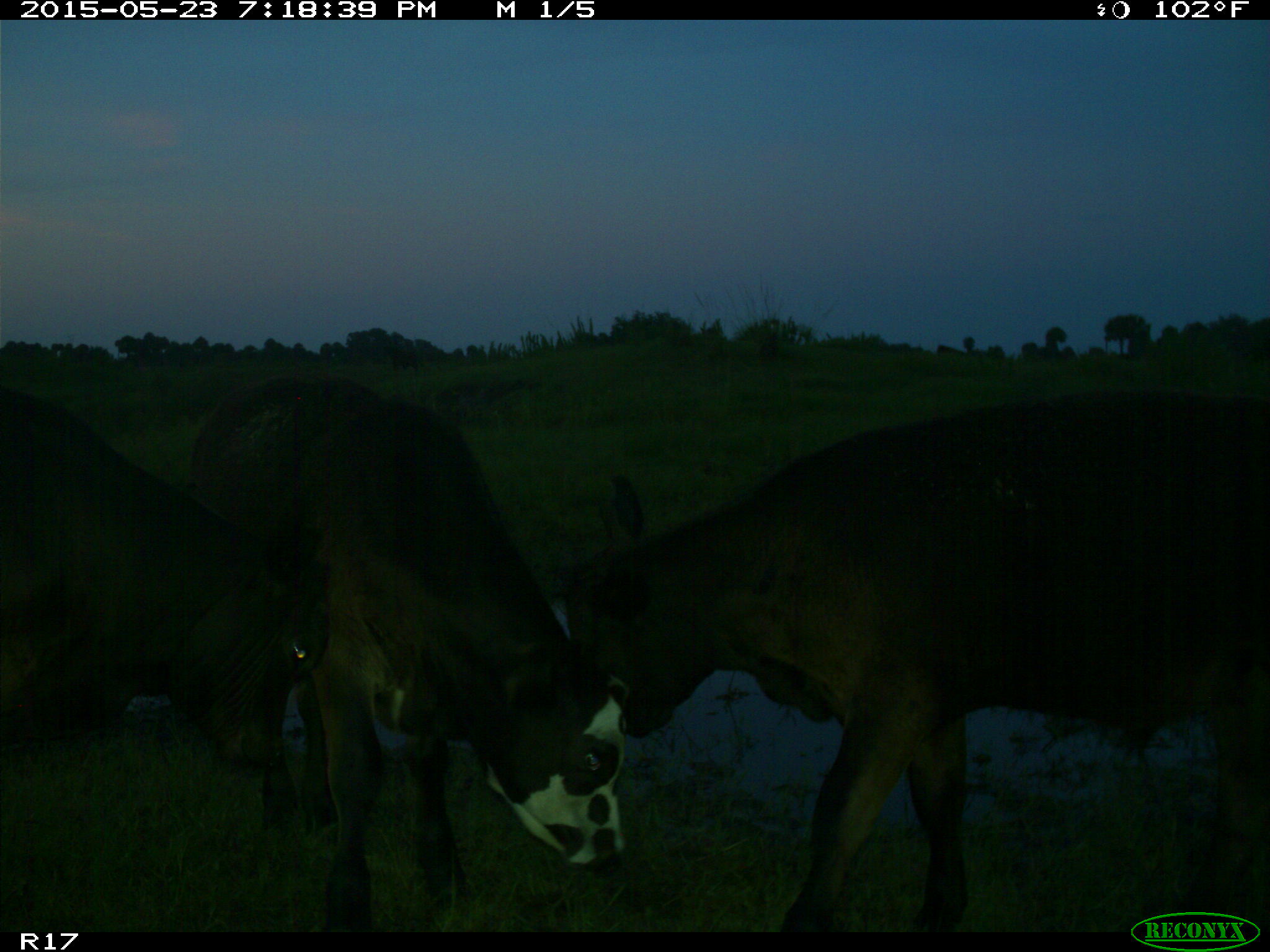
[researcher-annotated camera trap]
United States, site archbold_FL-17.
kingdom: Animalia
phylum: Chordata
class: Mammalia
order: Artiodactyla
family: Bovidae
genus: Bos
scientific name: Bos taurus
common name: domestic cow